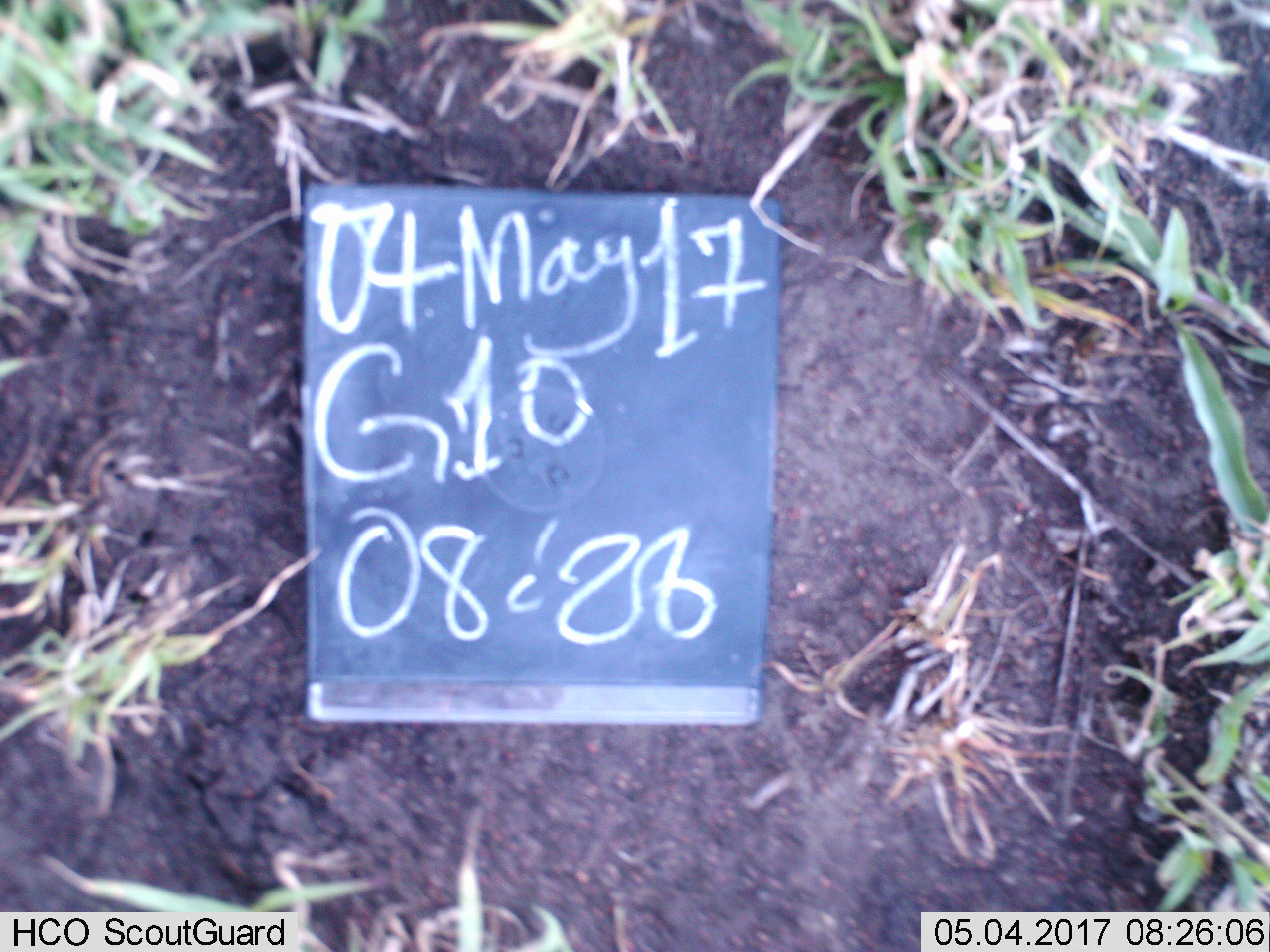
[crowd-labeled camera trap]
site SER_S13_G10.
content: unidentified animal